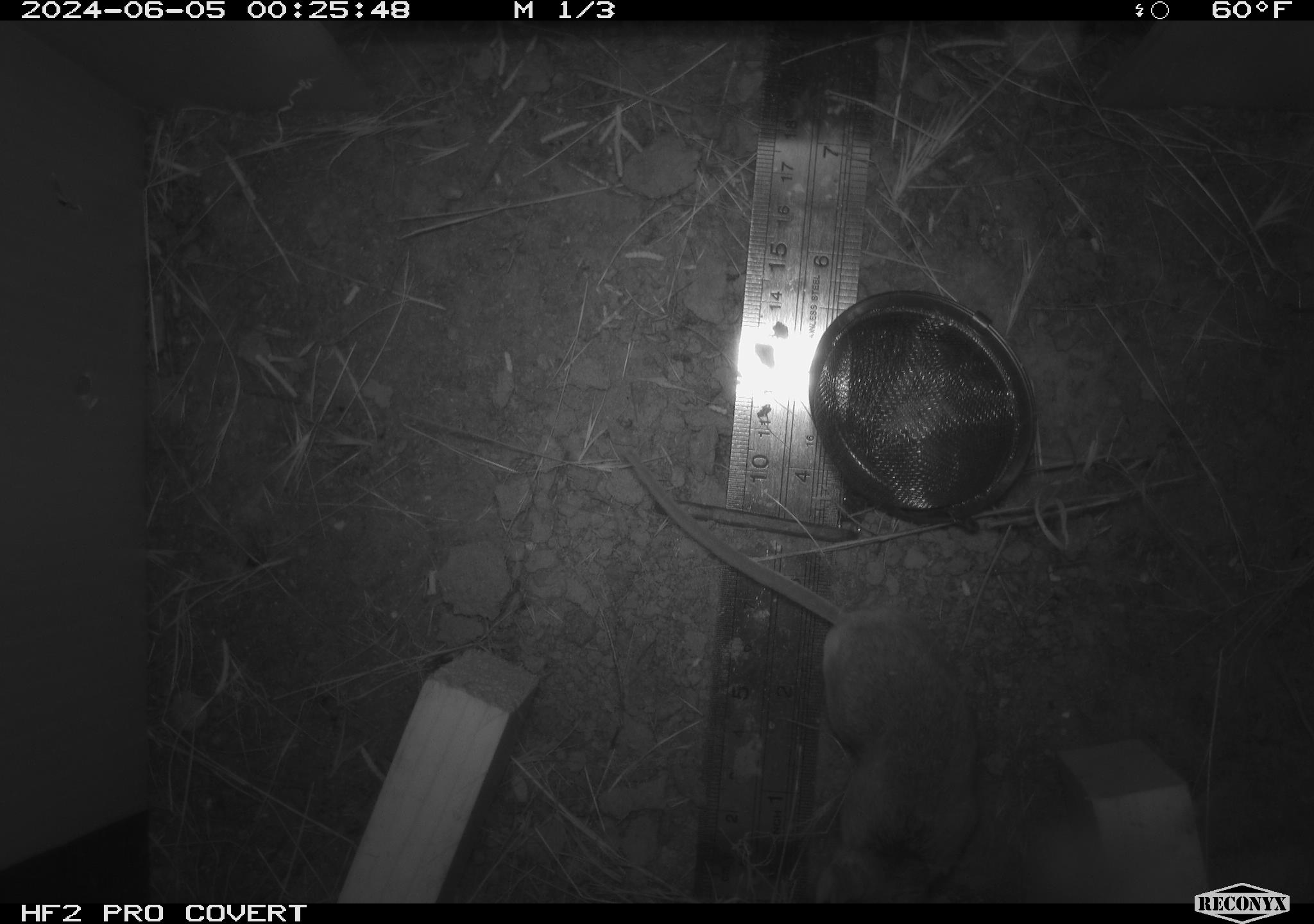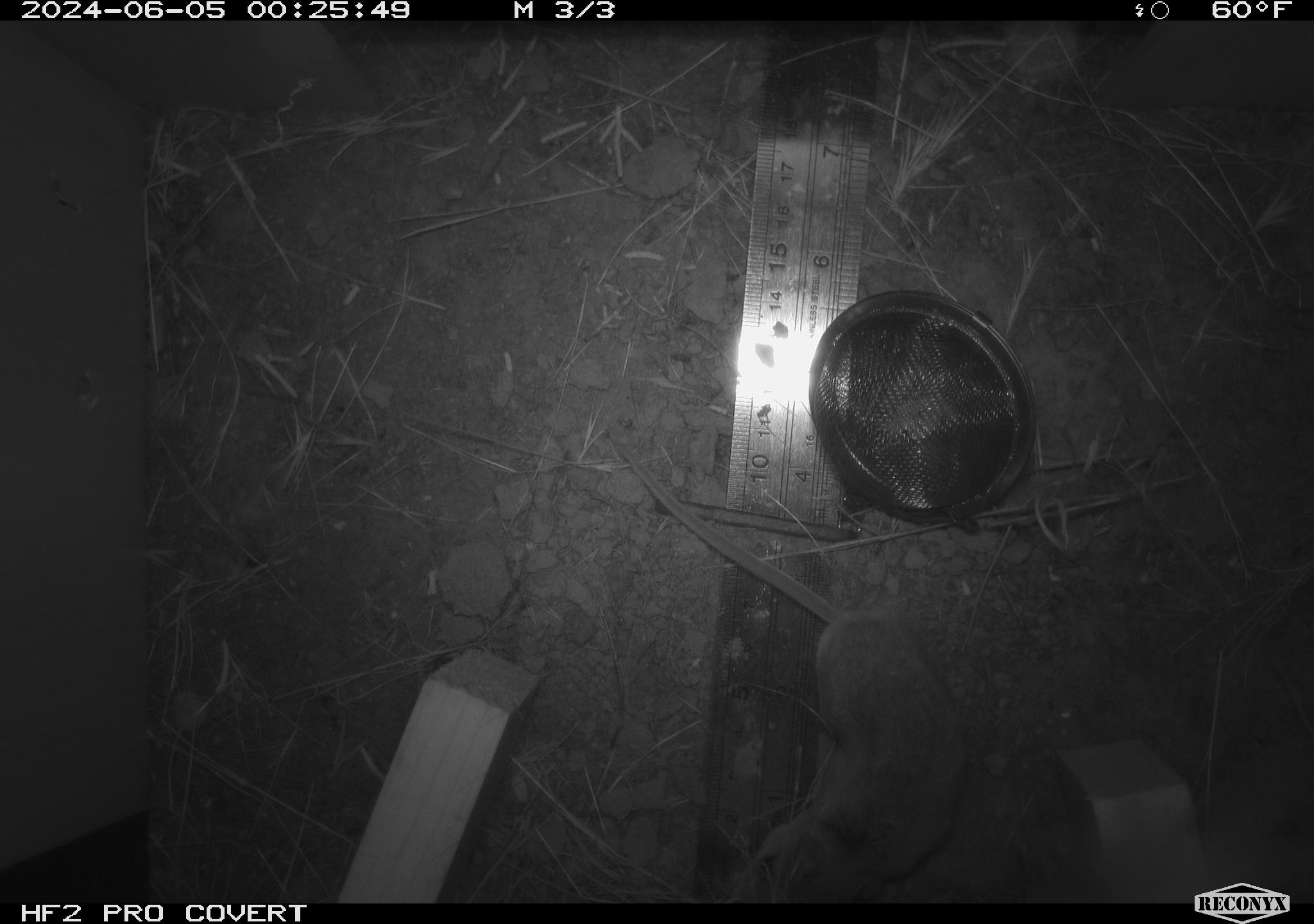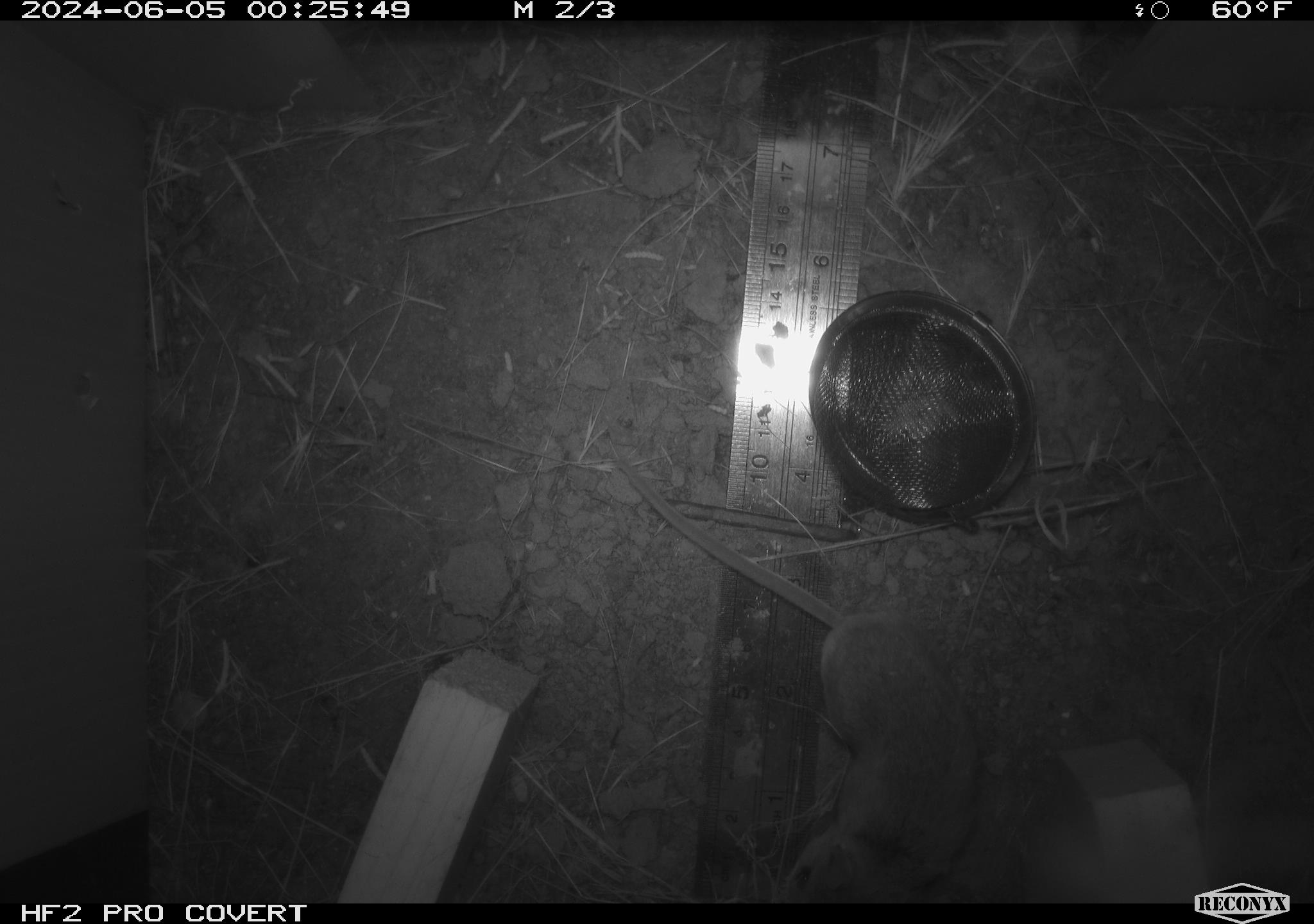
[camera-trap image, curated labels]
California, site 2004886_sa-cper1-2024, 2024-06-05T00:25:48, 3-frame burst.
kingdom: Animalia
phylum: Chordata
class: Mammalia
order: Rodentia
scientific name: Rodentia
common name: rodent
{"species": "rodent (Rodentia)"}